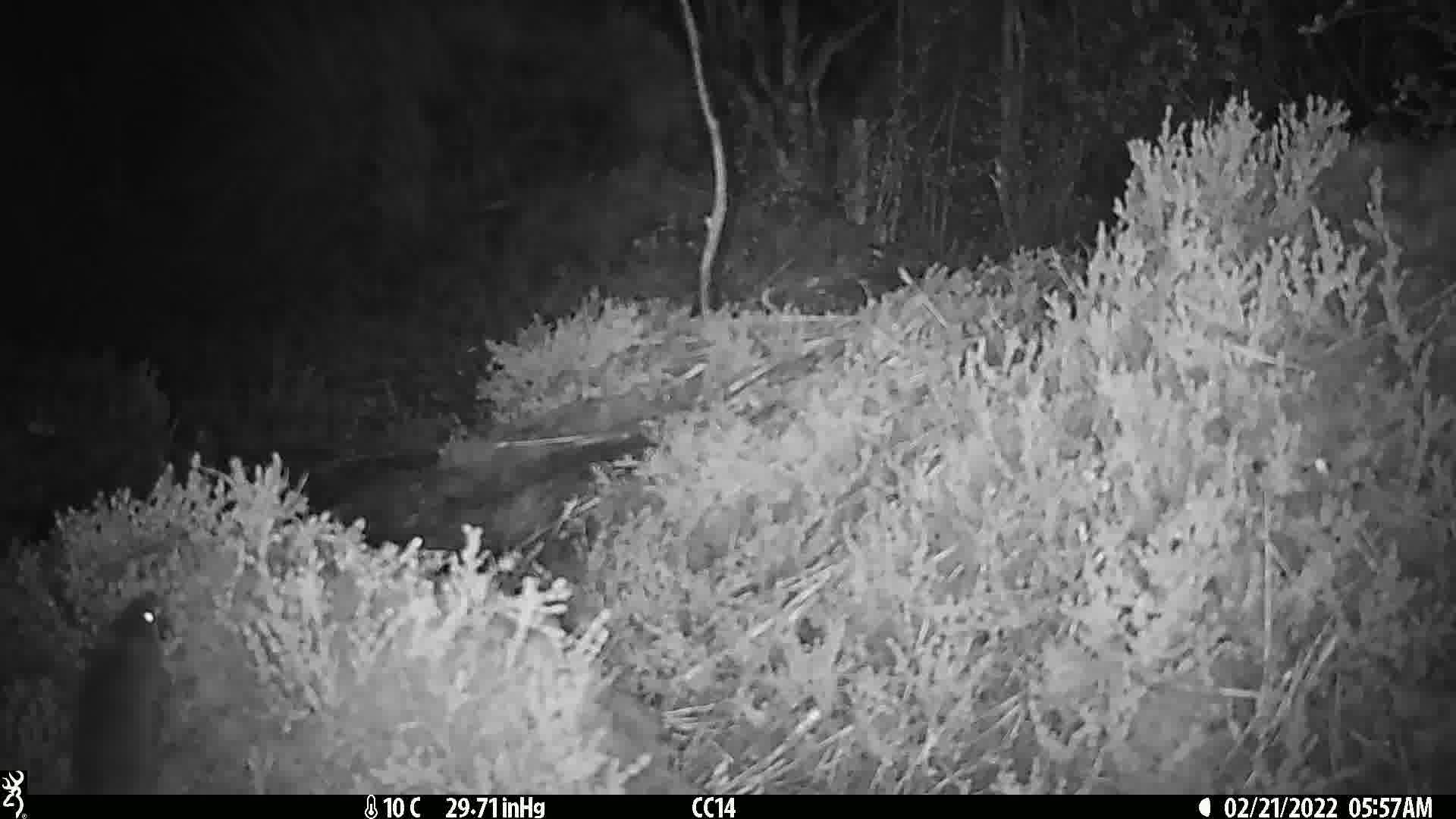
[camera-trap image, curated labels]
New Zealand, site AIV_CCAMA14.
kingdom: Animalia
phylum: Chordata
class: Mammalia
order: Rodentia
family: Muridae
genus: Mus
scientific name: Mus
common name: mouse